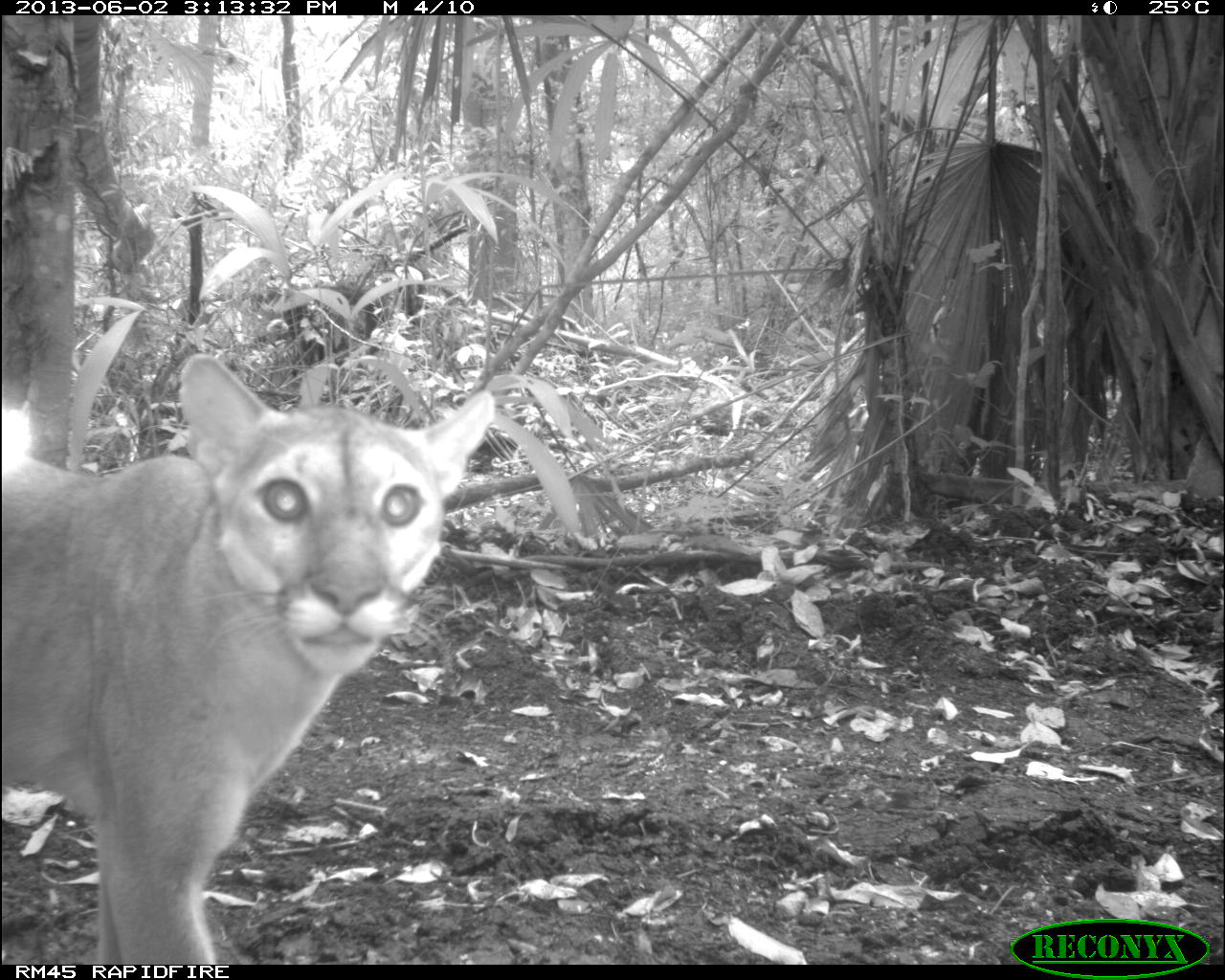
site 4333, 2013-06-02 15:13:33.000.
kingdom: Animalia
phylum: Chordata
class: Mammalia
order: Carnivora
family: Felidae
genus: Puma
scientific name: Puma concolor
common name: mountain lion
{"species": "Puma concolor (mountain lion)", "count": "1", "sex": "female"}